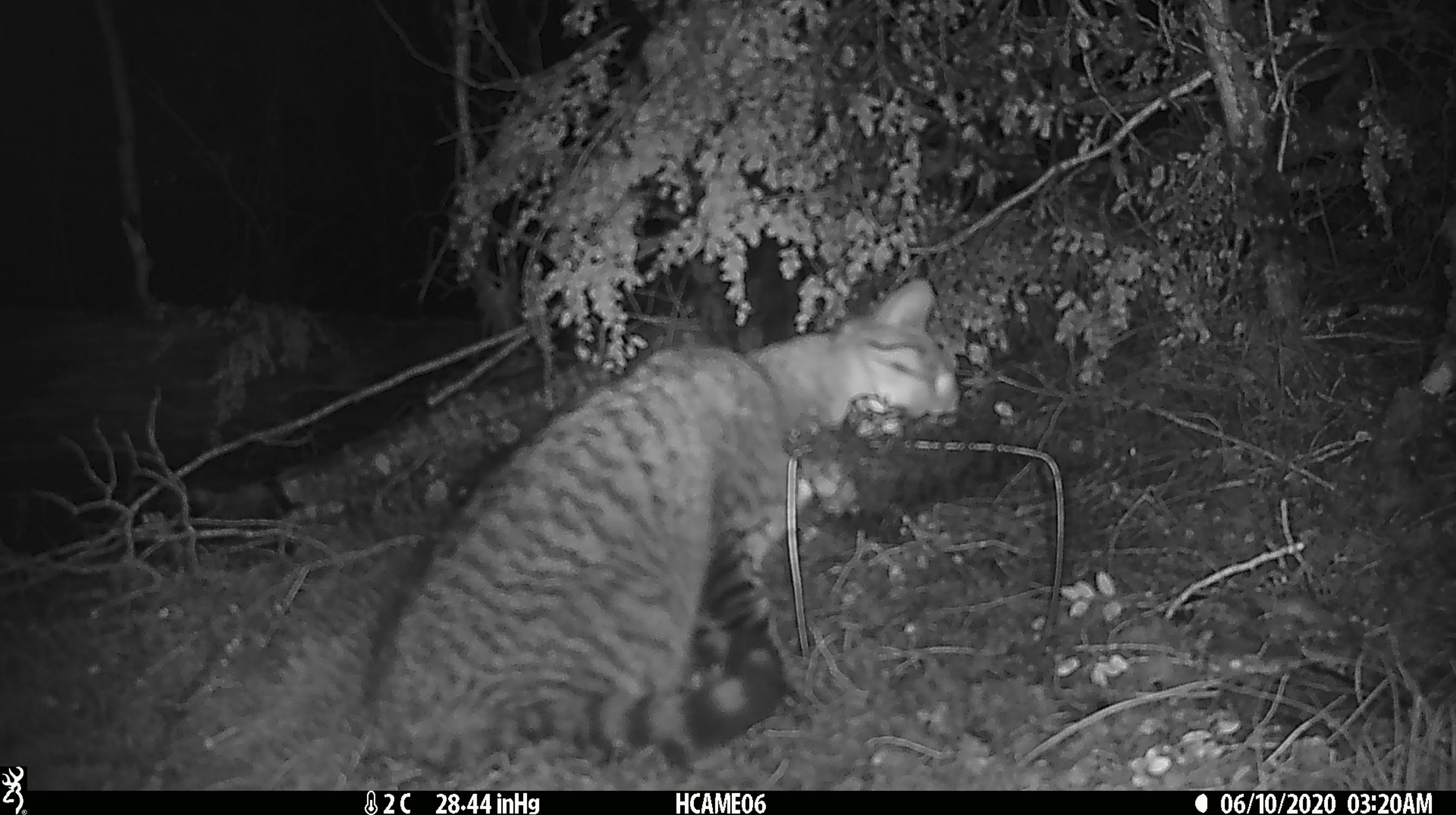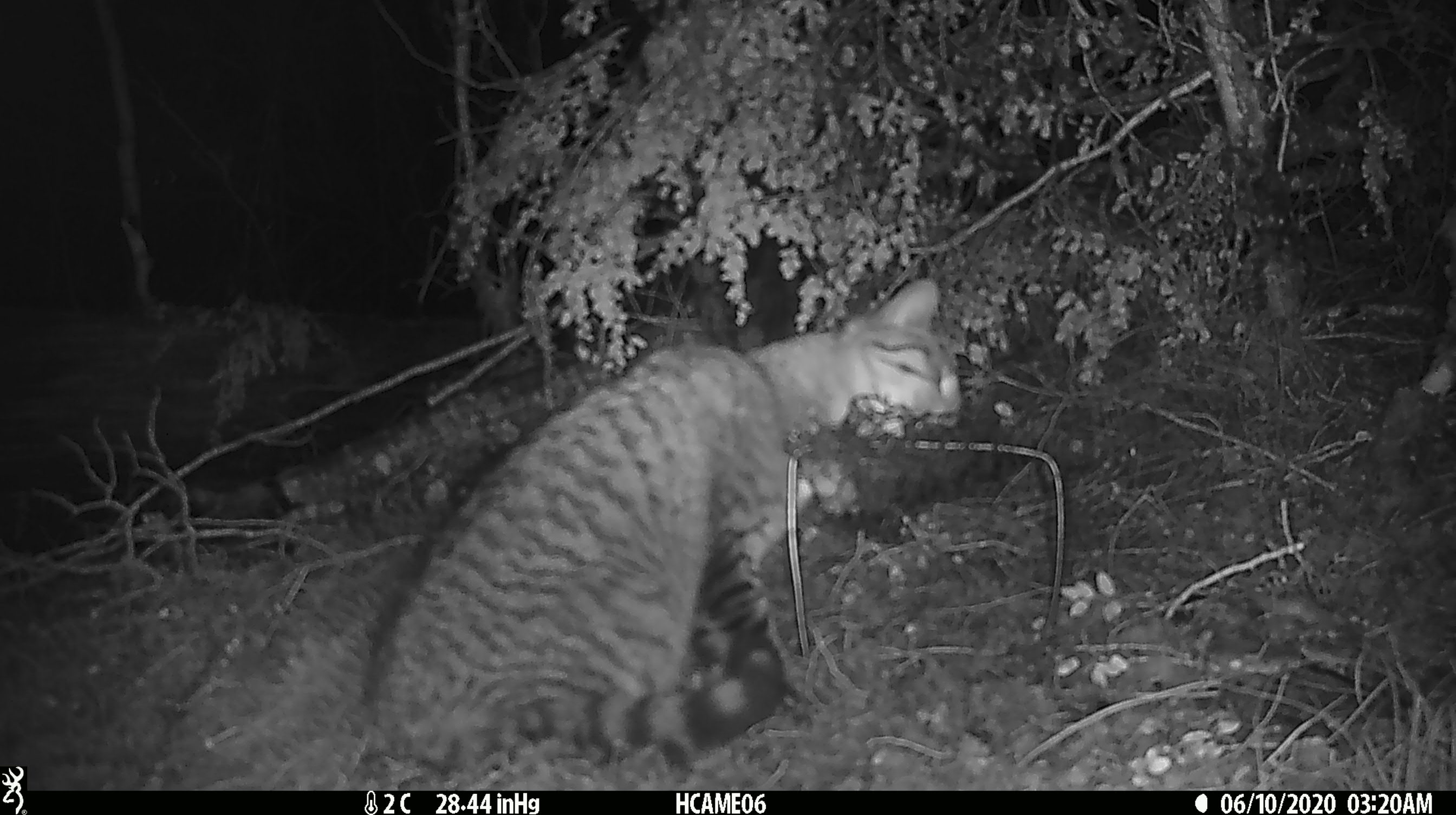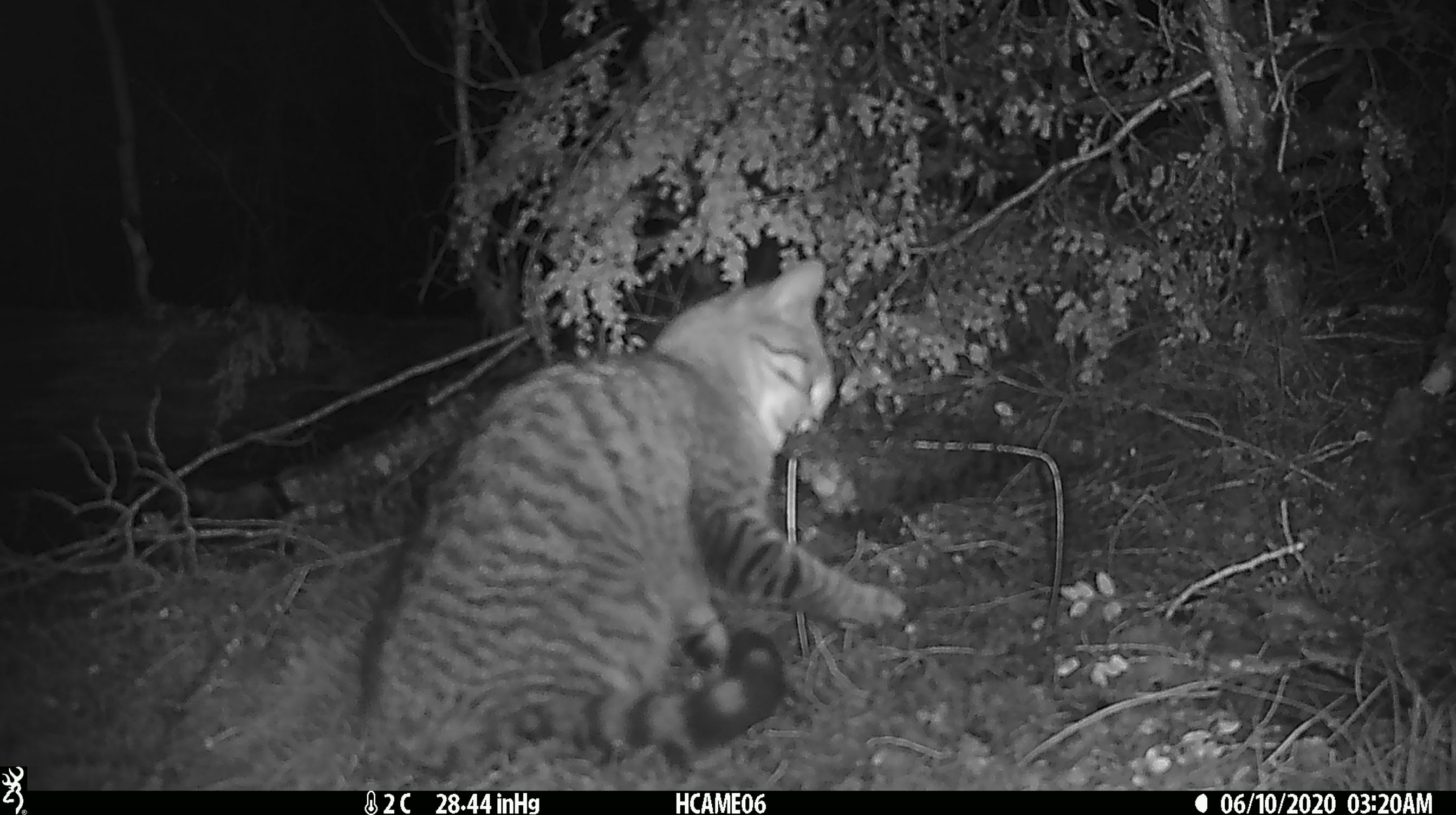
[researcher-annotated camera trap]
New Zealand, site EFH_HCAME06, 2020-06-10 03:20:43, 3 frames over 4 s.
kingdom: Animalia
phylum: Chordata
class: Mammalia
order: Carnivora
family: Felidae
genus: Felis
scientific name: Felis catus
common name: domestic cat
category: cat